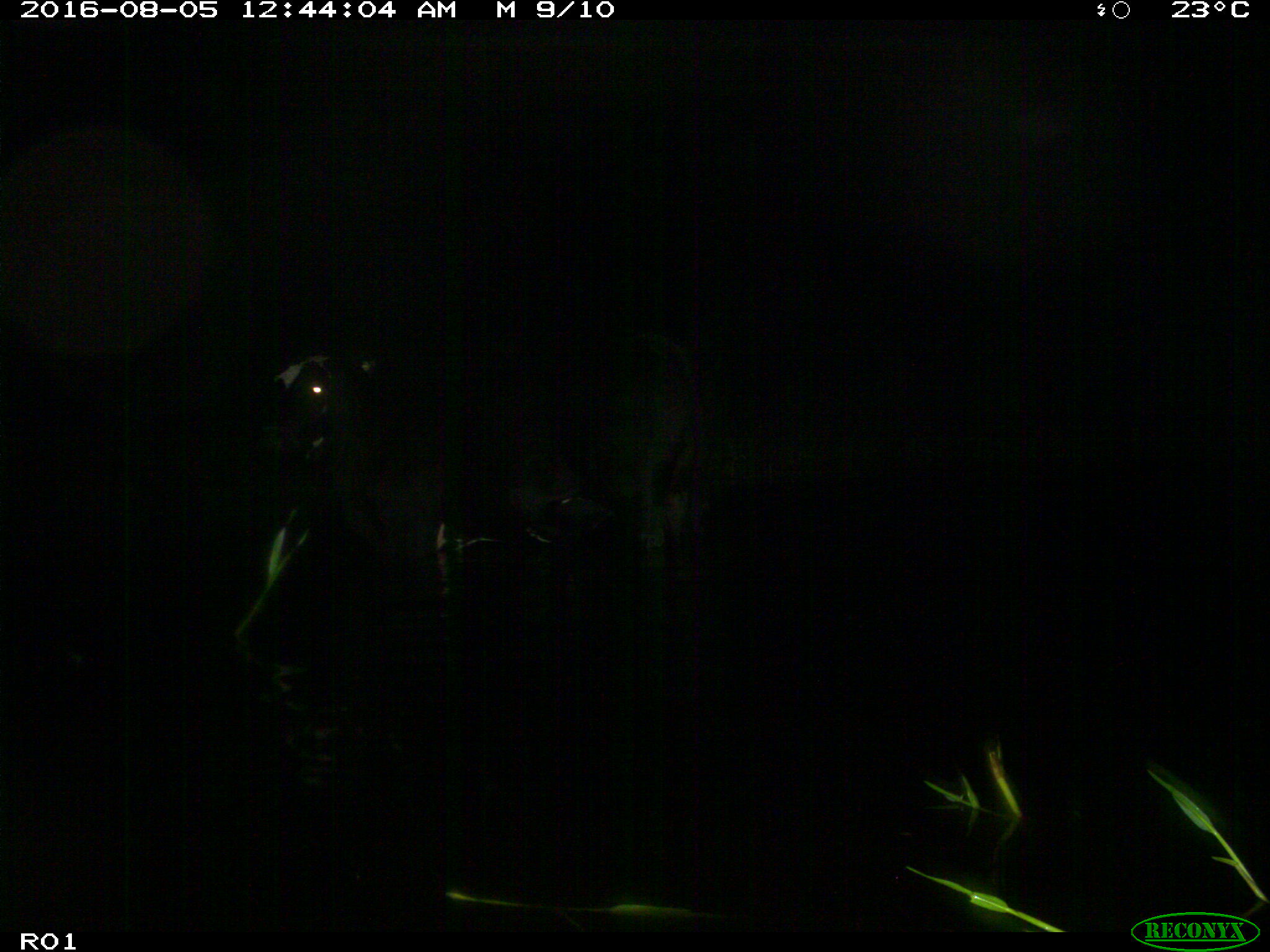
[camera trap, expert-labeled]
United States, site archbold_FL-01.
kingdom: Animalia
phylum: Chordata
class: Mammalia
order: Artiodactyla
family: Bovidae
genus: Bos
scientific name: Bos taurus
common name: domestic cow